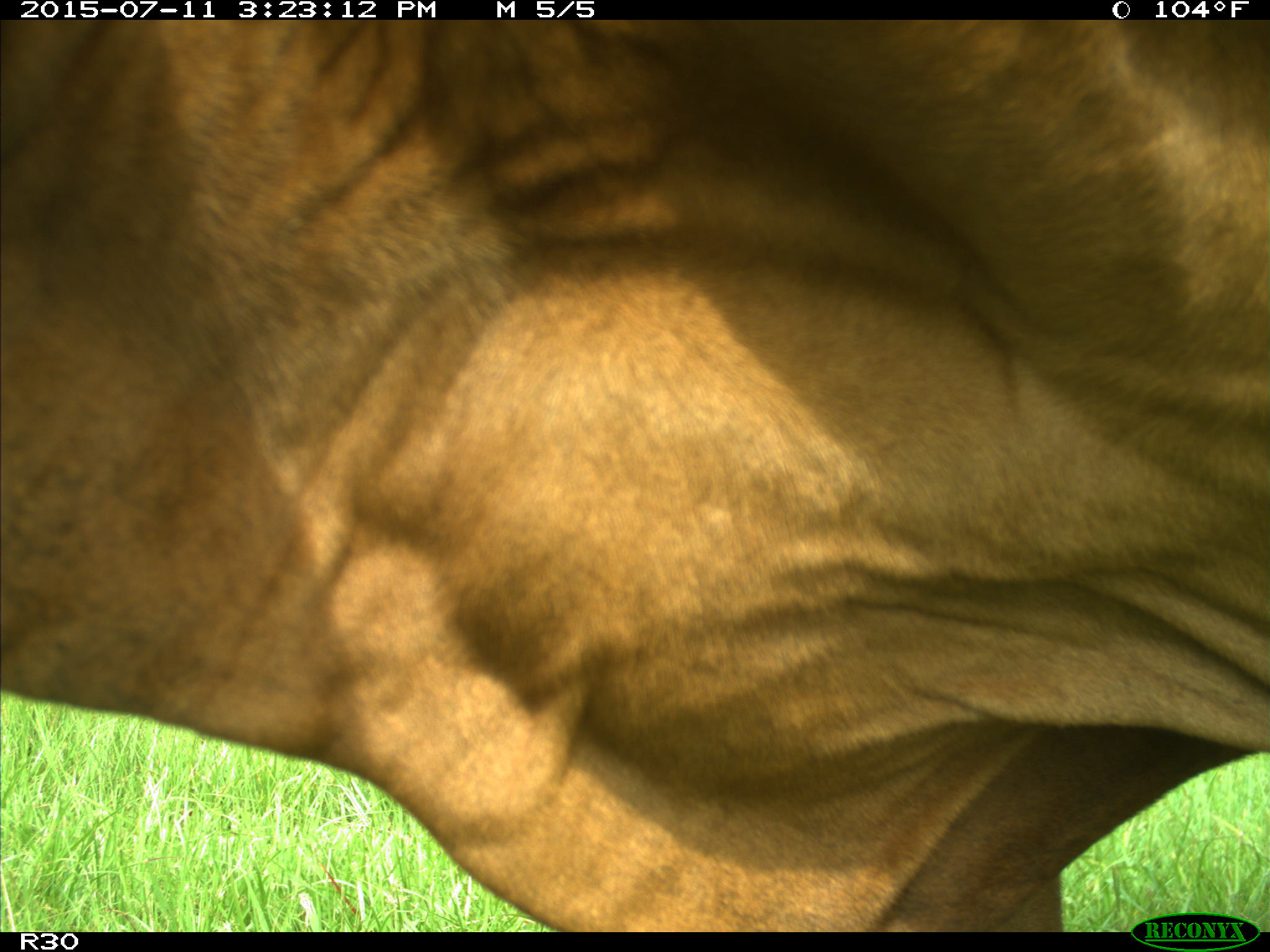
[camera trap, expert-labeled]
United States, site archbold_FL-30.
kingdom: Animalia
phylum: Chordata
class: Mammalia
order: Artiodactyla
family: Bovidae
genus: Bos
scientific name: Bos taurus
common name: domestic cow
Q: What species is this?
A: Bos taurus (domestic cow).